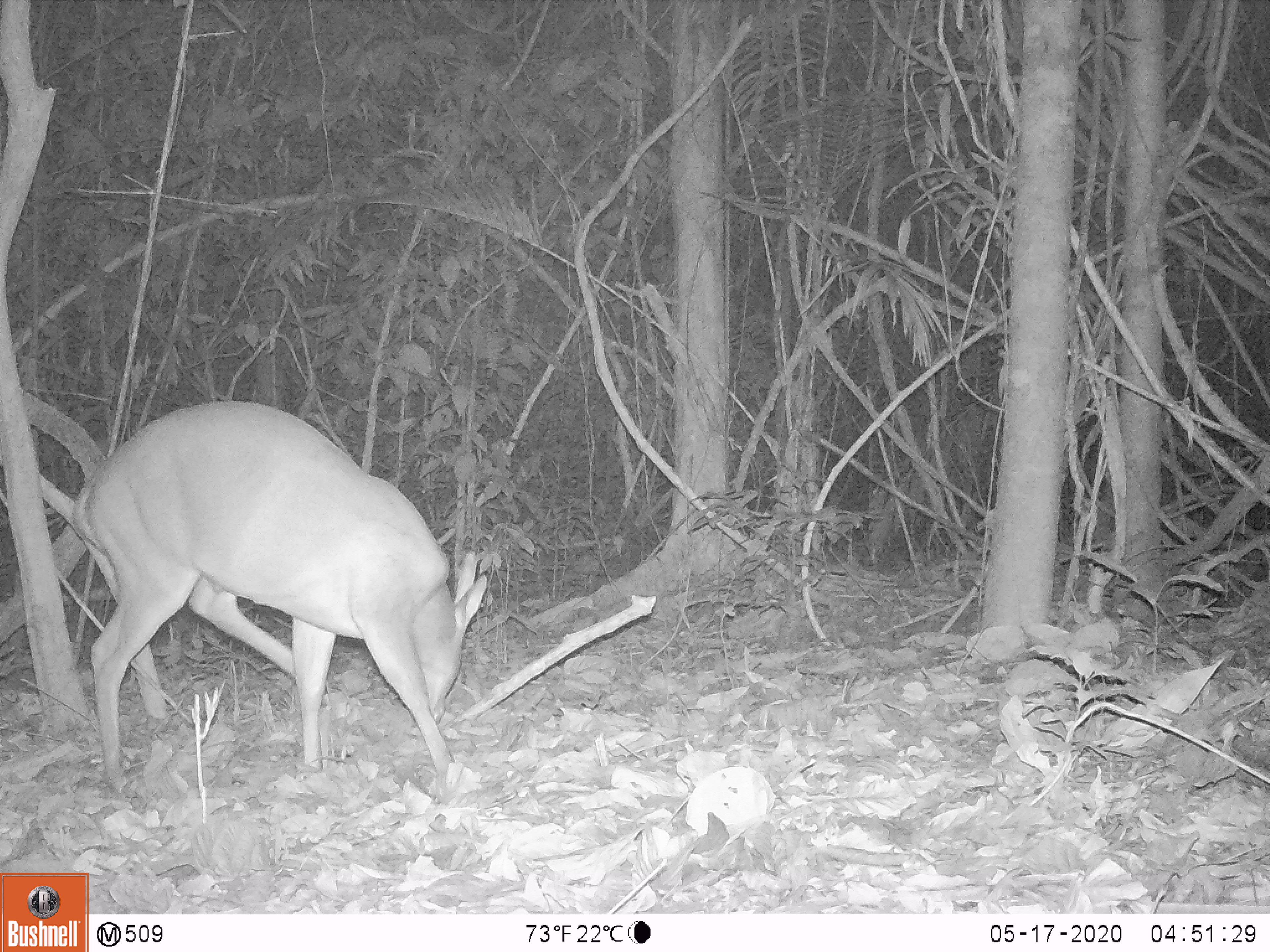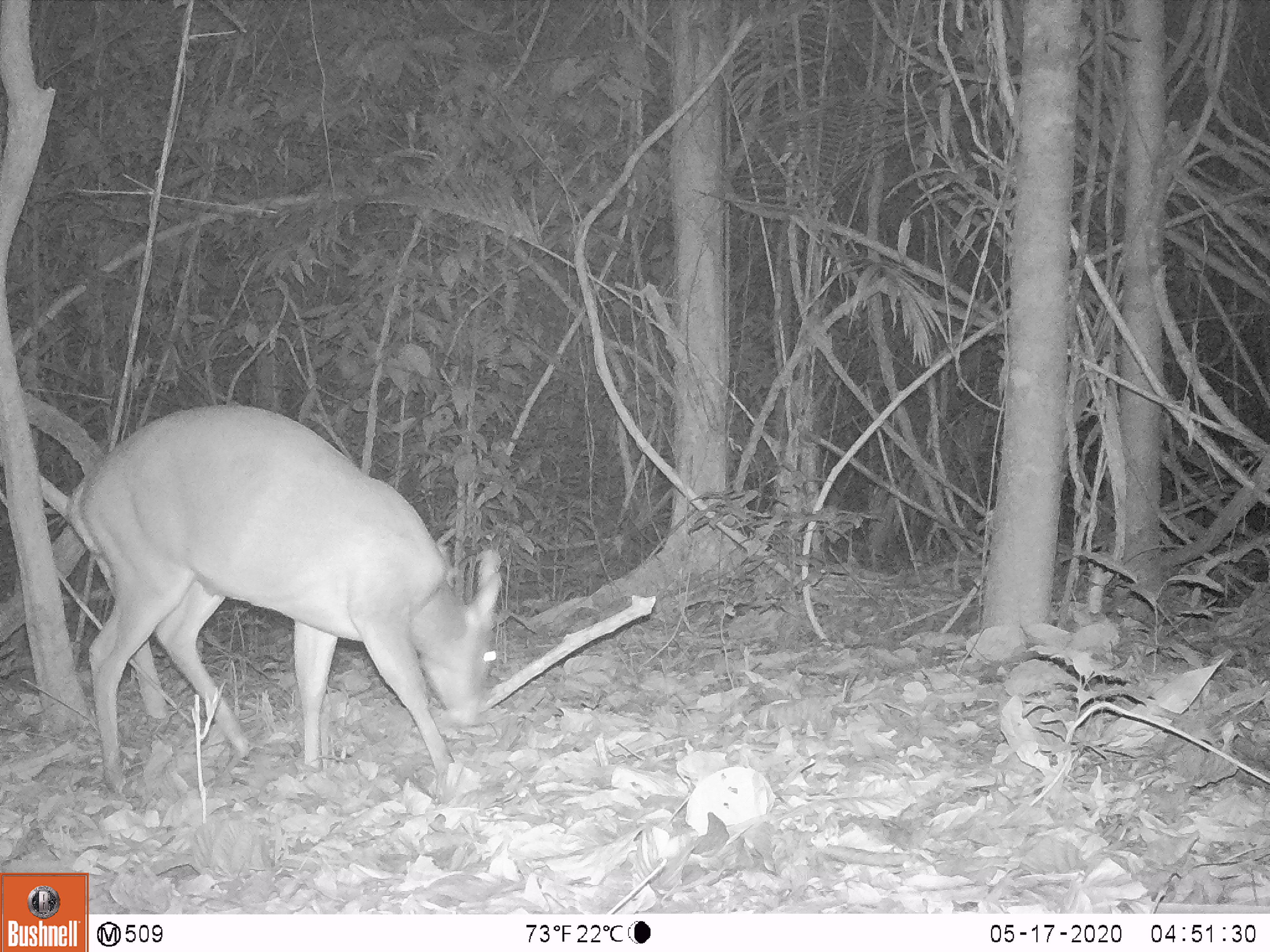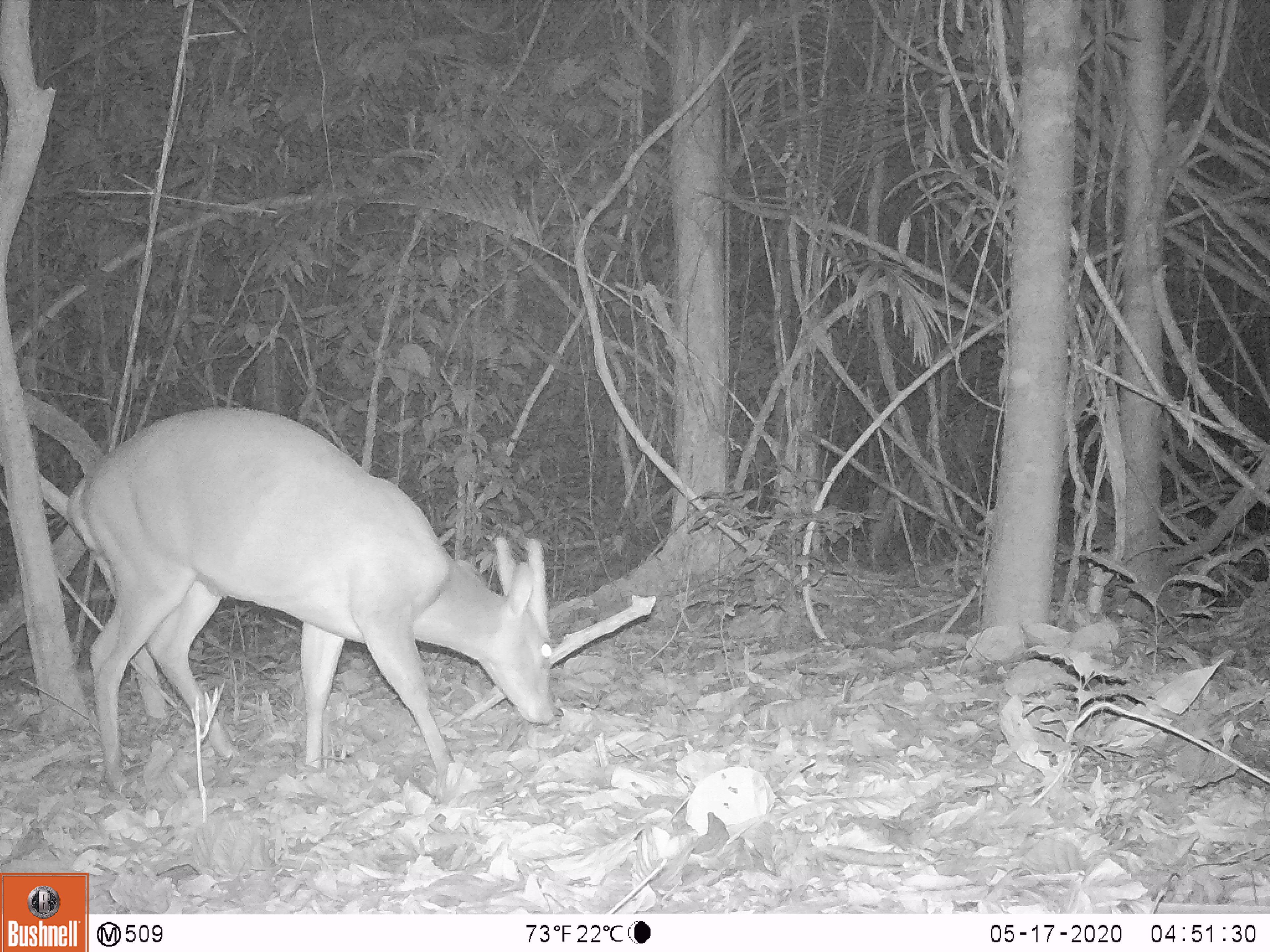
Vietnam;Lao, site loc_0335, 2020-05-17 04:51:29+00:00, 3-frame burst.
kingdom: Animalia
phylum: Chordata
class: Mammalia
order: Artiodactyla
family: Cervidae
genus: Muntiacus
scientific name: Muntiacus vuquangensis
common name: large-antlered muntjac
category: large antlered muntjac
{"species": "large antlered muntjac (large-antlered muntjac) (Muntiacus vuquangensis)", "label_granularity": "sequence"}